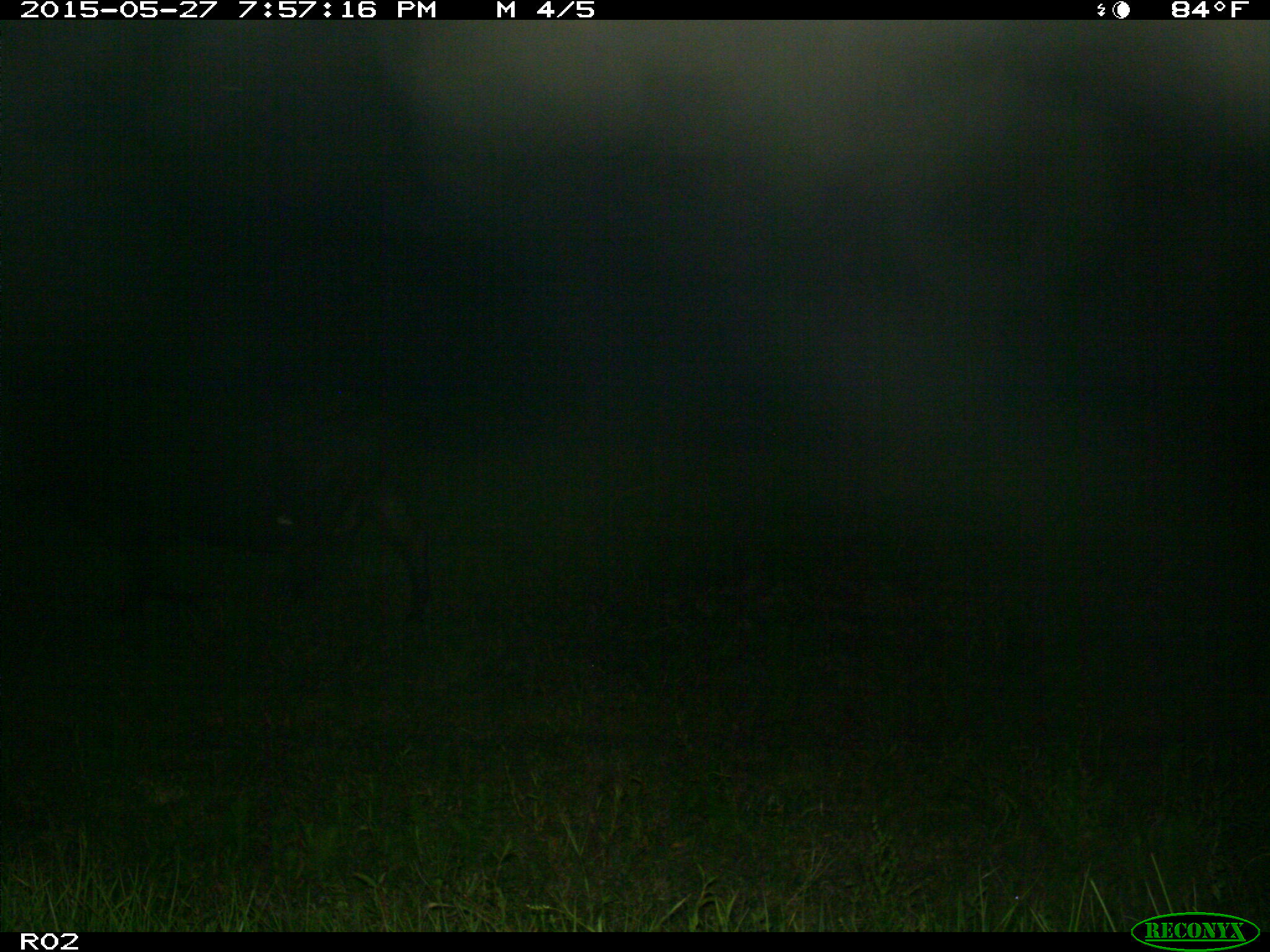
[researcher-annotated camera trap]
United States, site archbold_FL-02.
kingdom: Animalia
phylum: Chordata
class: Mammalia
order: Artiodactyla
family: Bovidae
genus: Bos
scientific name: Bos taurus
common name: domestic cow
Bos taurus (domestic cow).